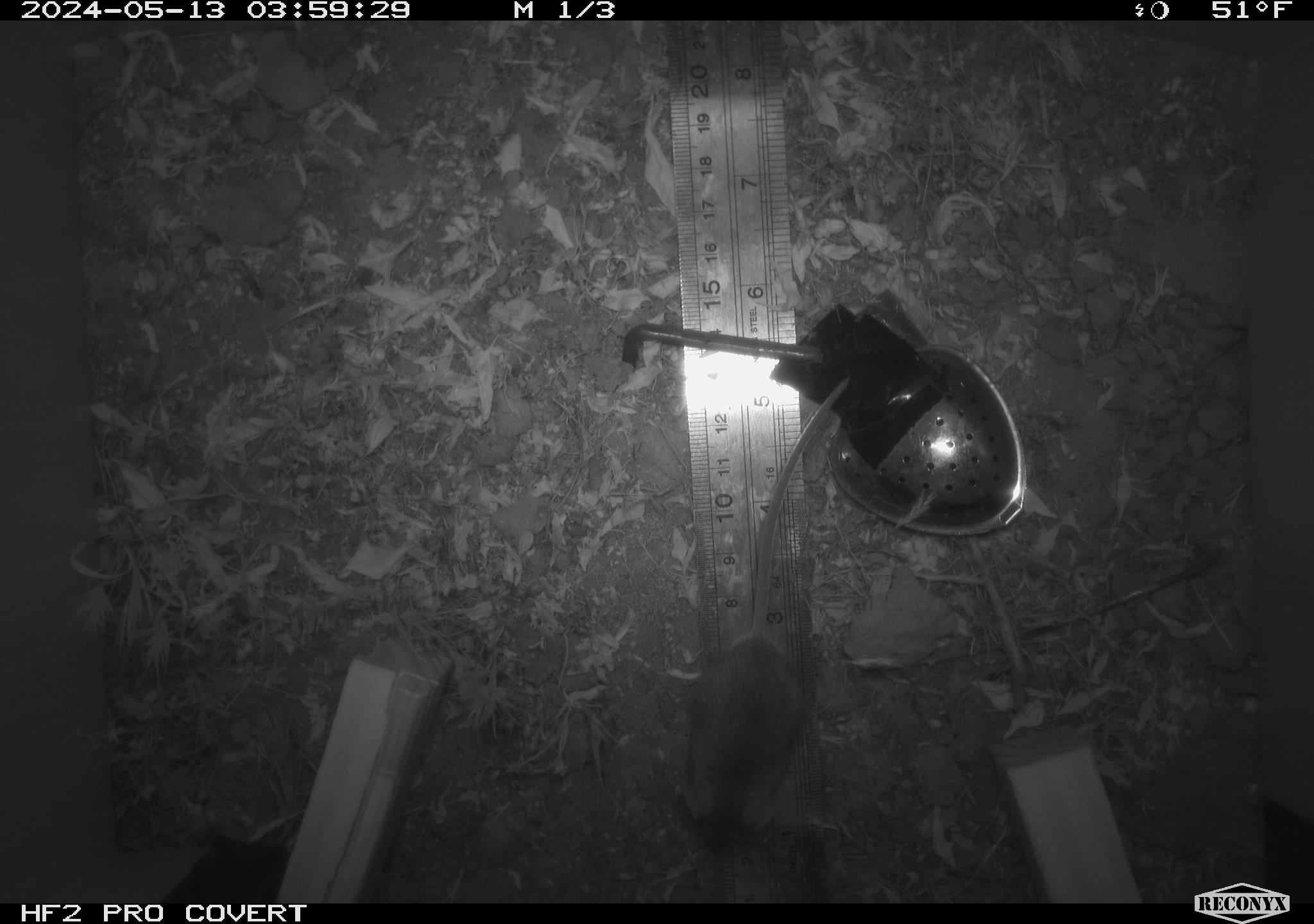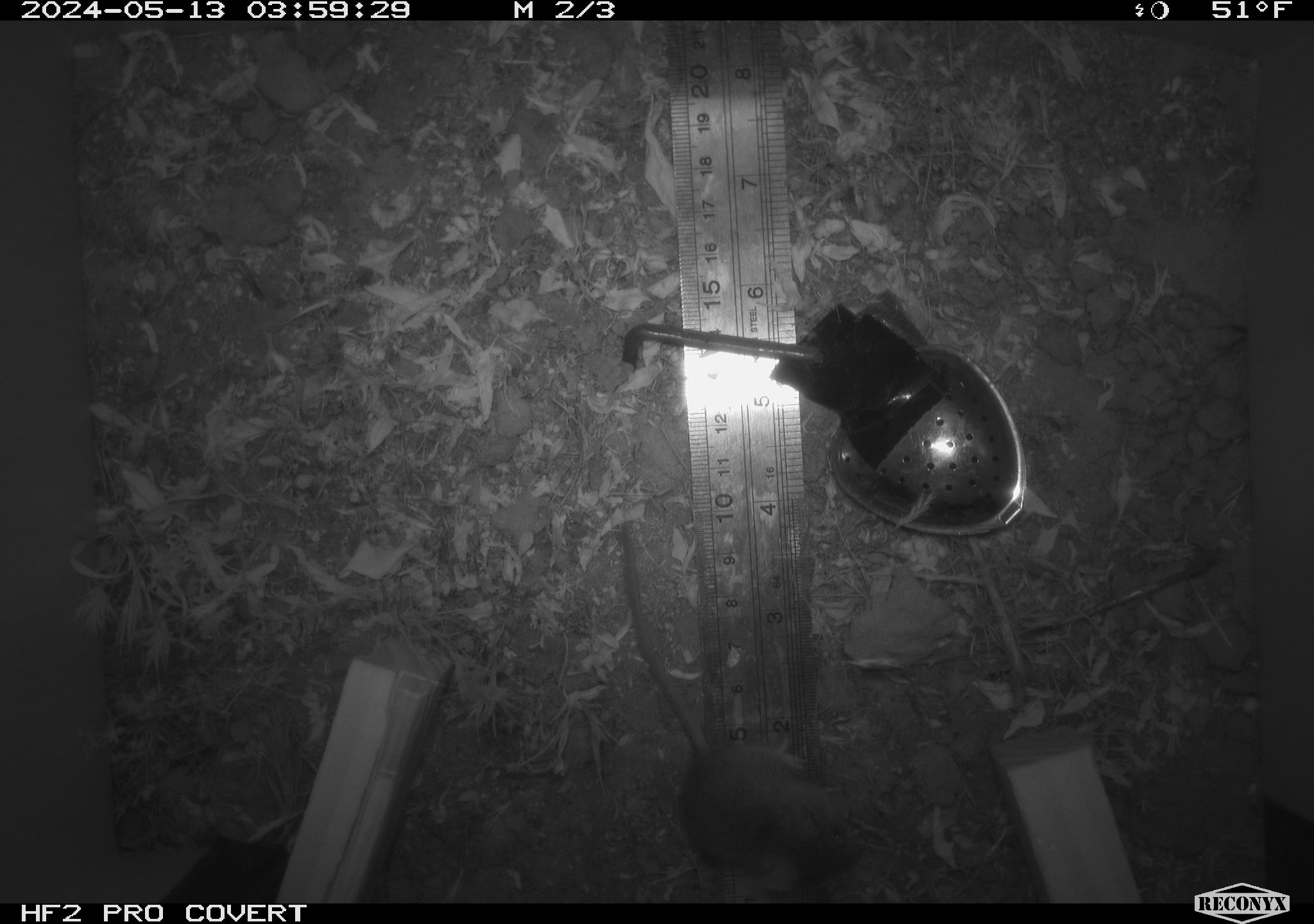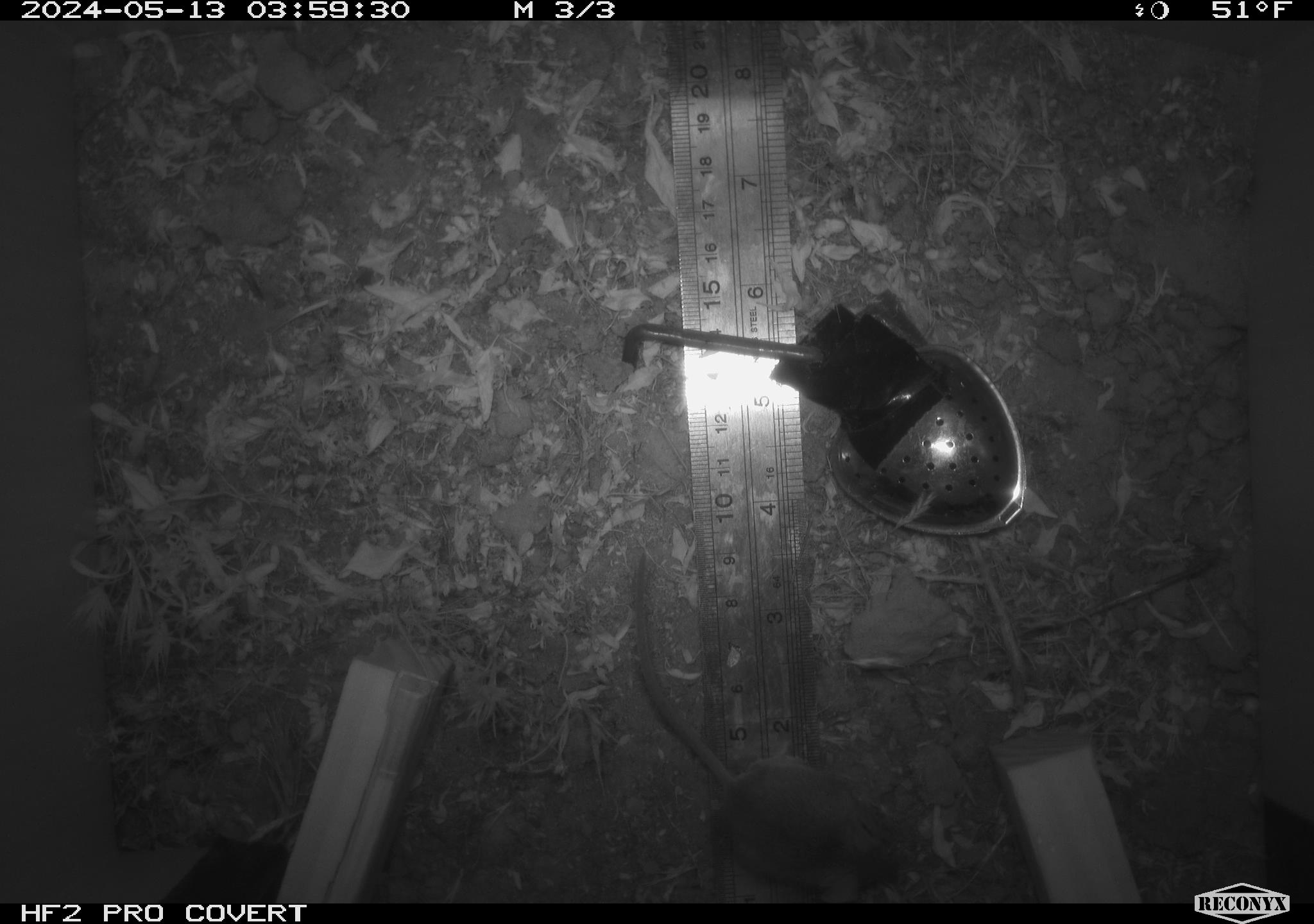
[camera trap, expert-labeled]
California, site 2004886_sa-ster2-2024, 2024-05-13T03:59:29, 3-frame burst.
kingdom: Animalia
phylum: Chordata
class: Mammalia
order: Rodentia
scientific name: Rodentia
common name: mouse species